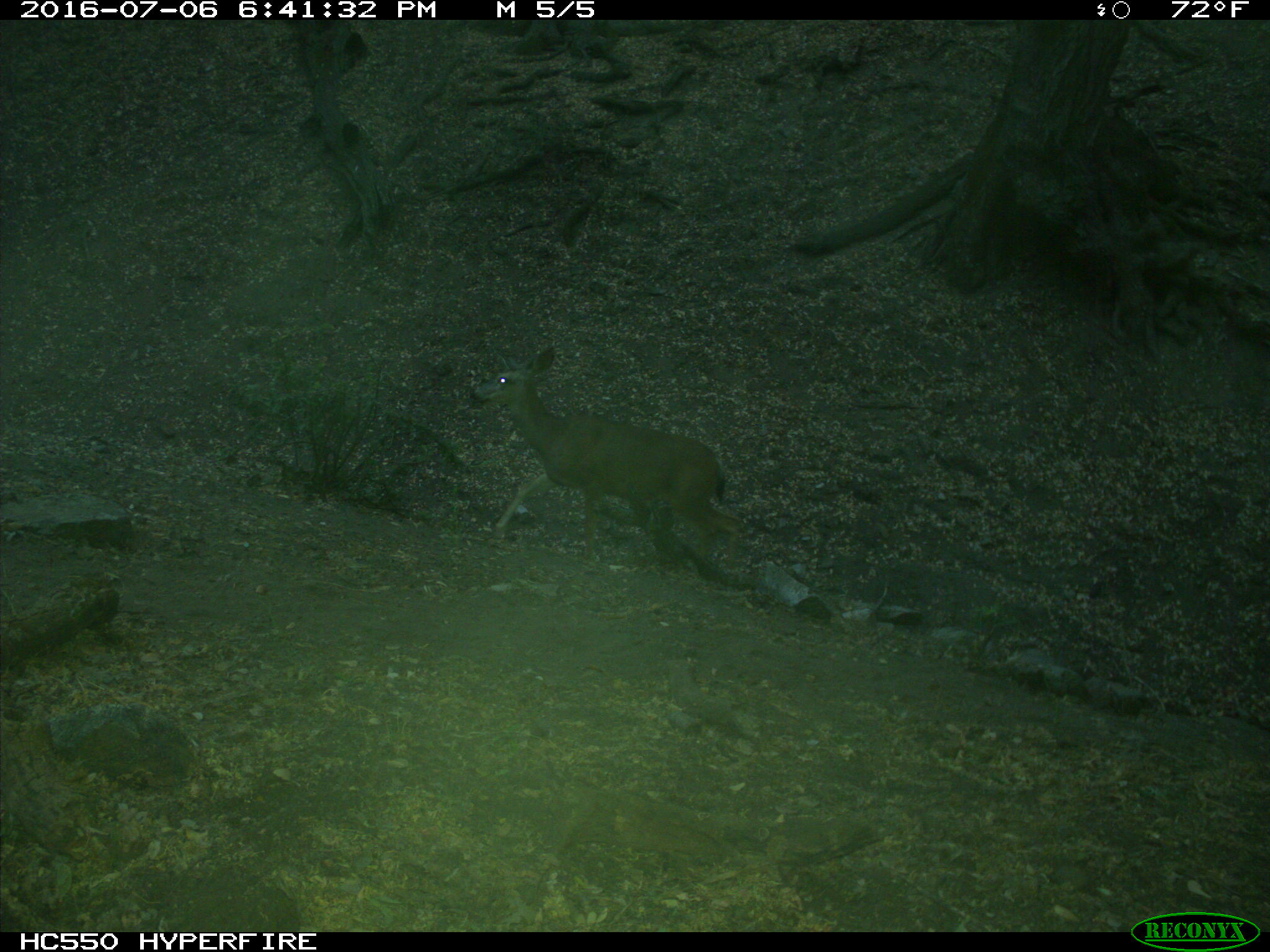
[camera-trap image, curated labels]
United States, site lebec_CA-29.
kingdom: Animalia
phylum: Chordata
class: Mammalia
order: Artiodactyla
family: Cervidae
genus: Odocoileus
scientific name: Odocoileus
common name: deer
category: unidentified deer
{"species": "unidentified deer (deer) (Odocoileus)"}